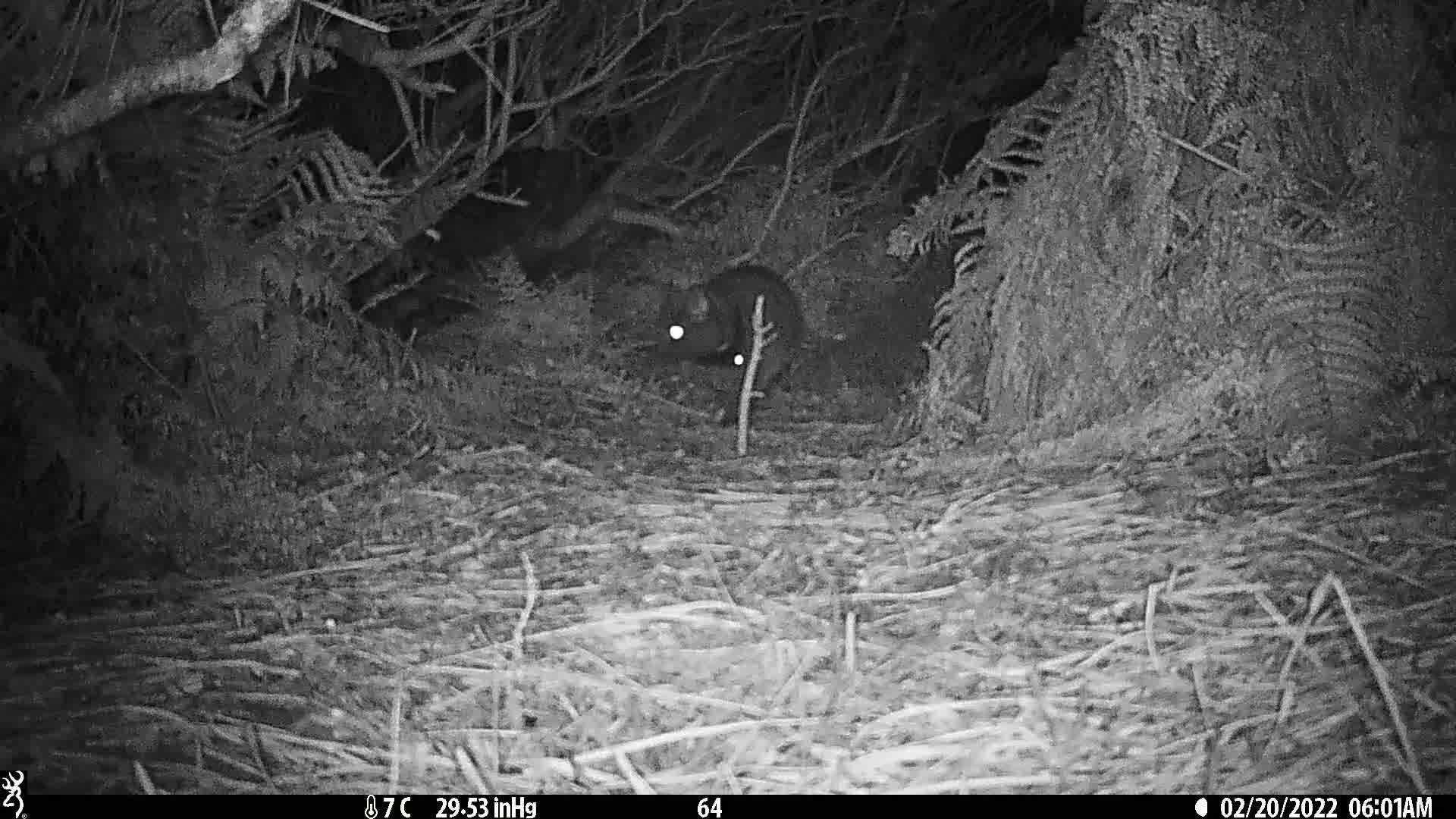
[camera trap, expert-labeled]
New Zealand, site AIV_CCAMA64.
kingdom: Animalia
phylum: Chordata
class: Mammalia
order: Carnivora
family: Felidae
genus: Felis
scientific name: Felis catus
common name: domestic cat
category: cat